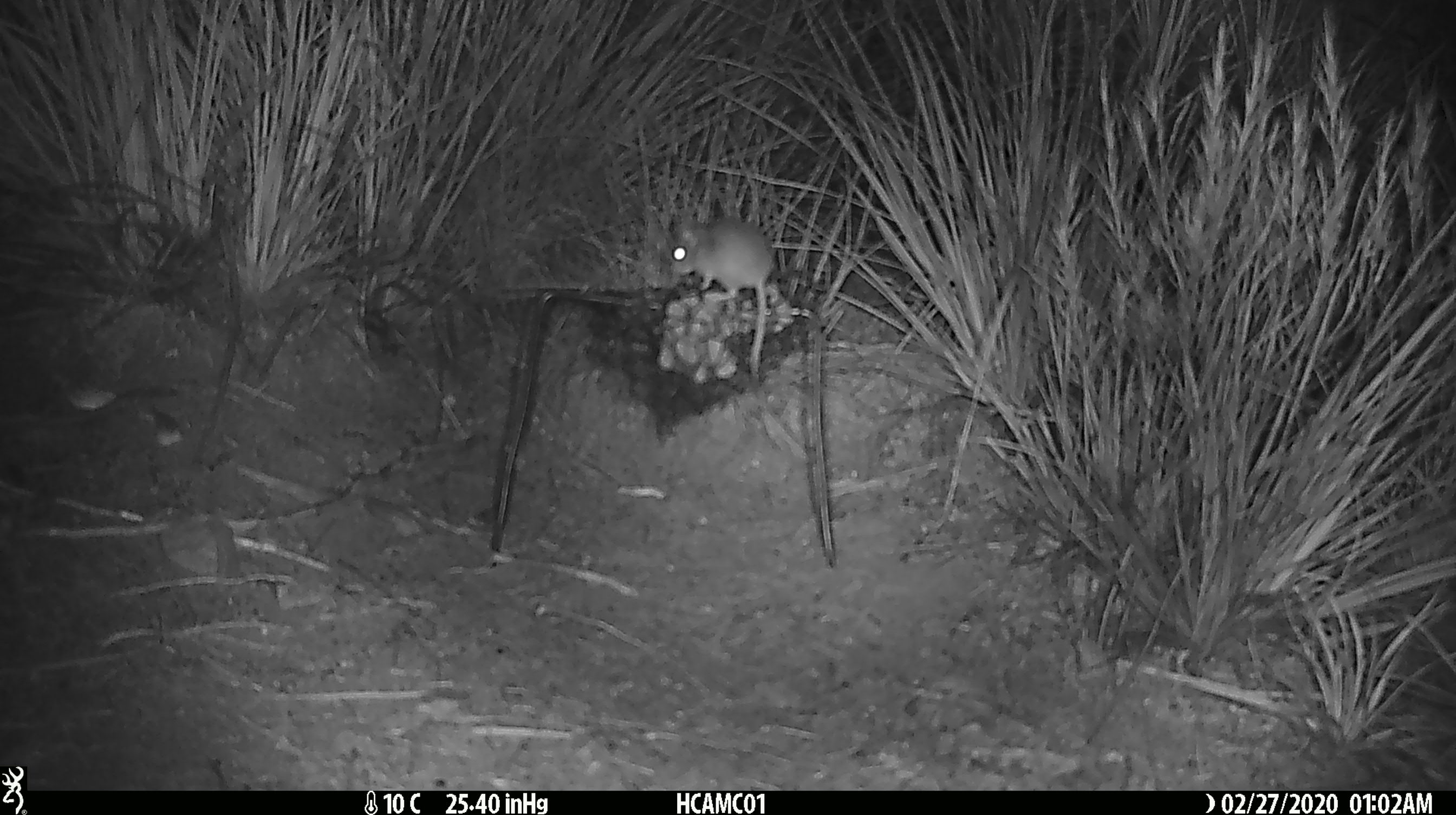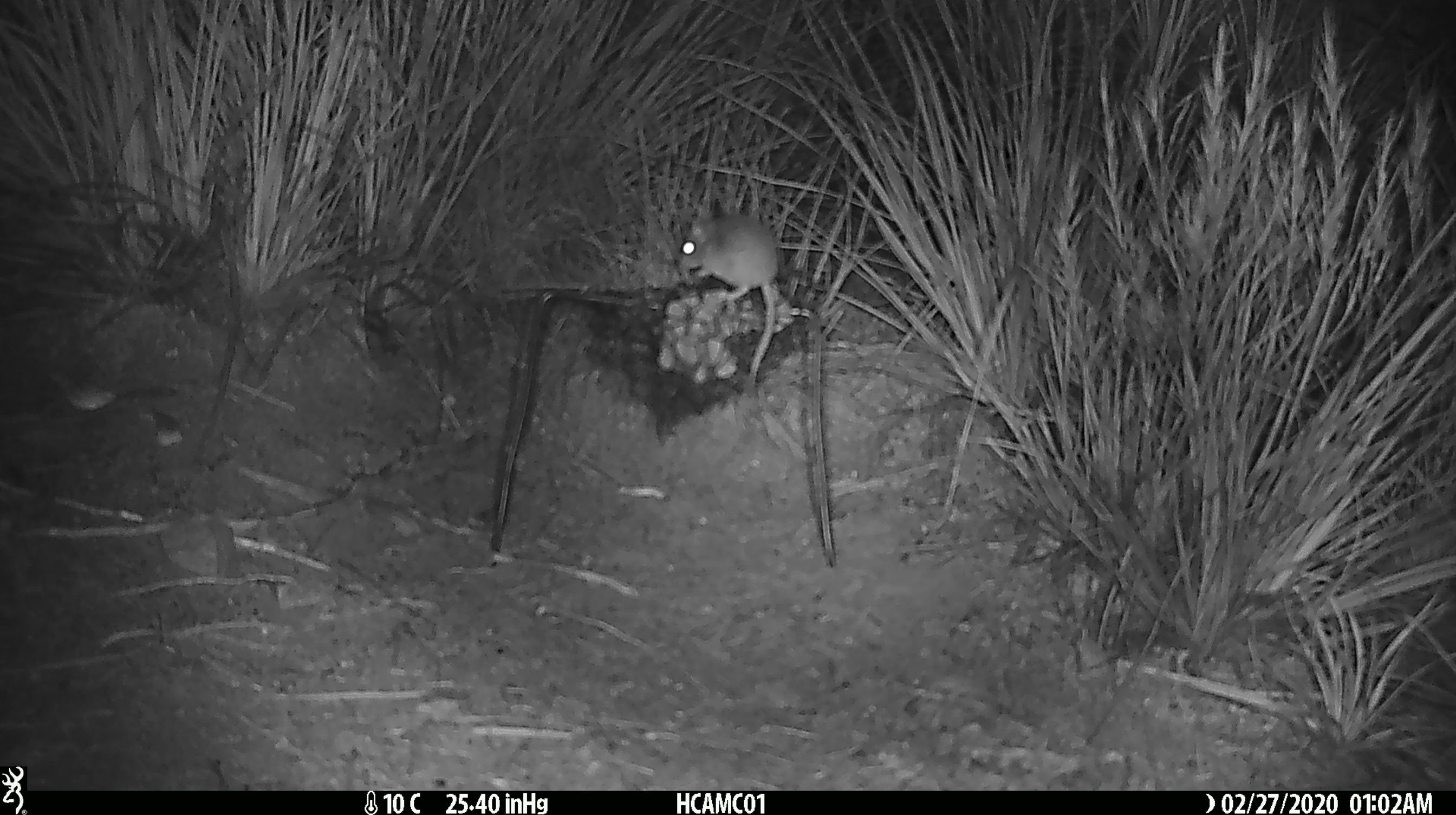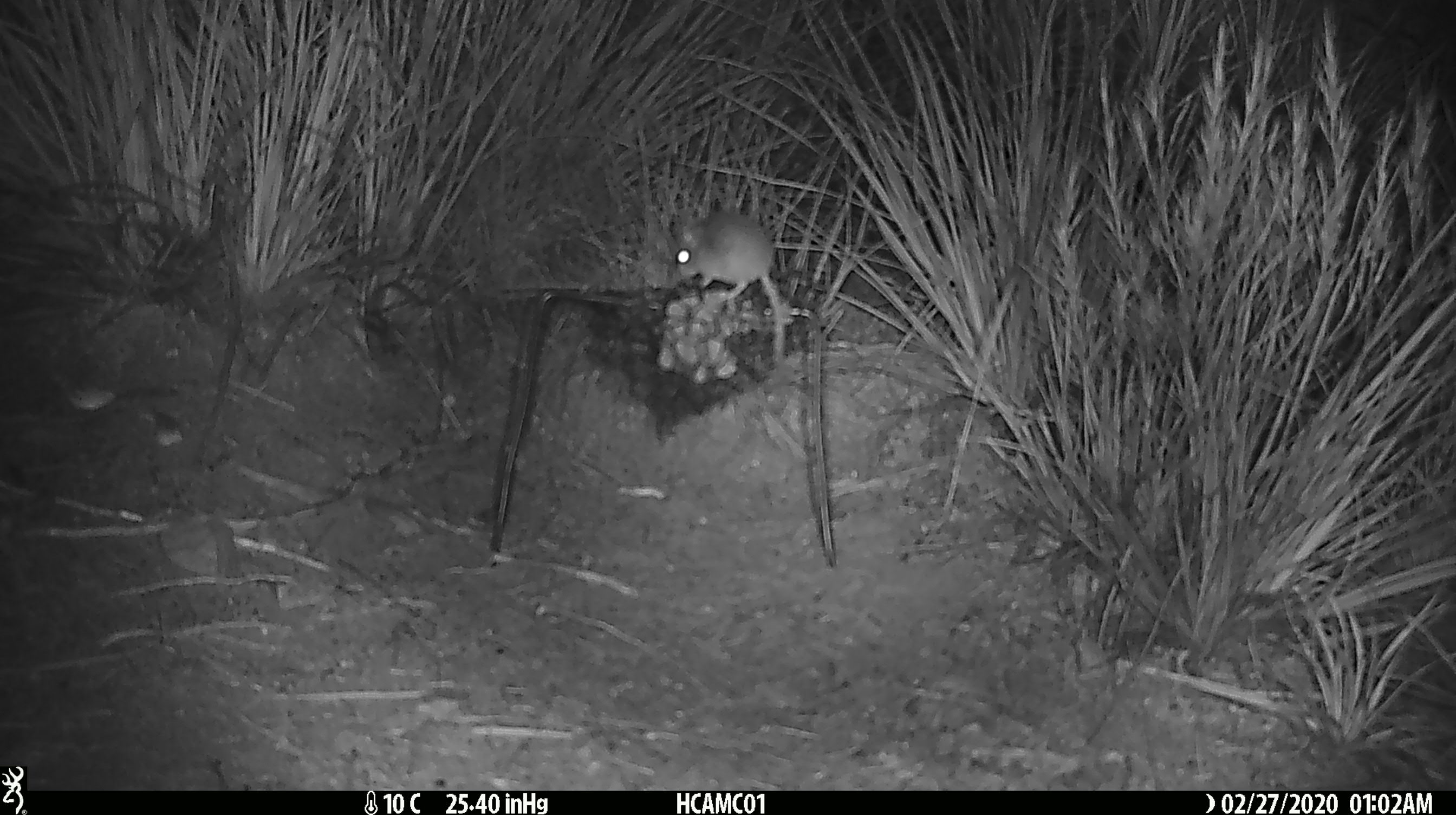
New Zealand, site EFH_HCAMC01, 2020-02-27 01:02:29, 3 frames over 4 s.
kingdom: Animalia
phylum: Chordata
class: Mammalia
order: Rodentia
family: Muridae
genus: Mus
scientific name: Mus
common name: mouse